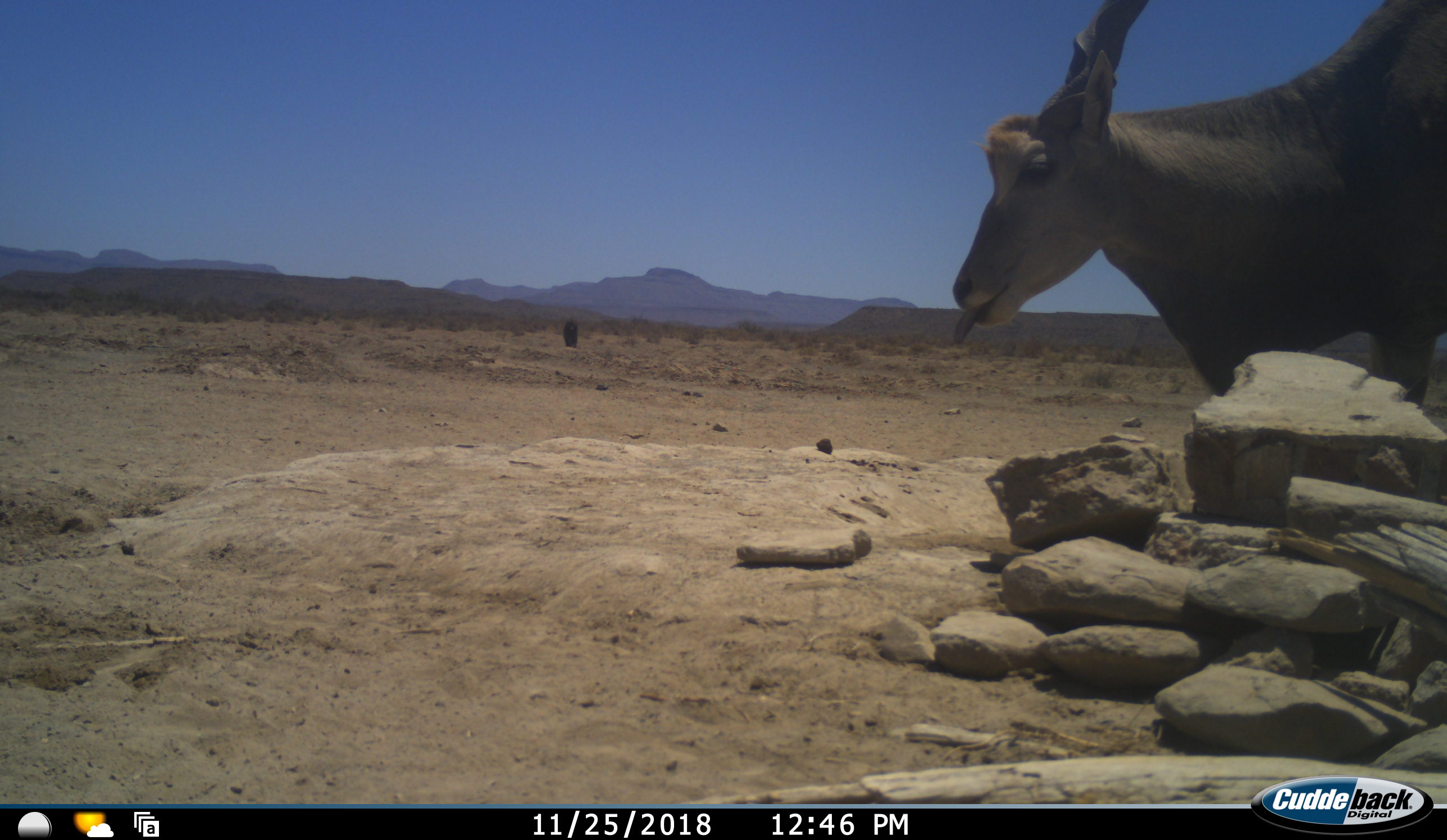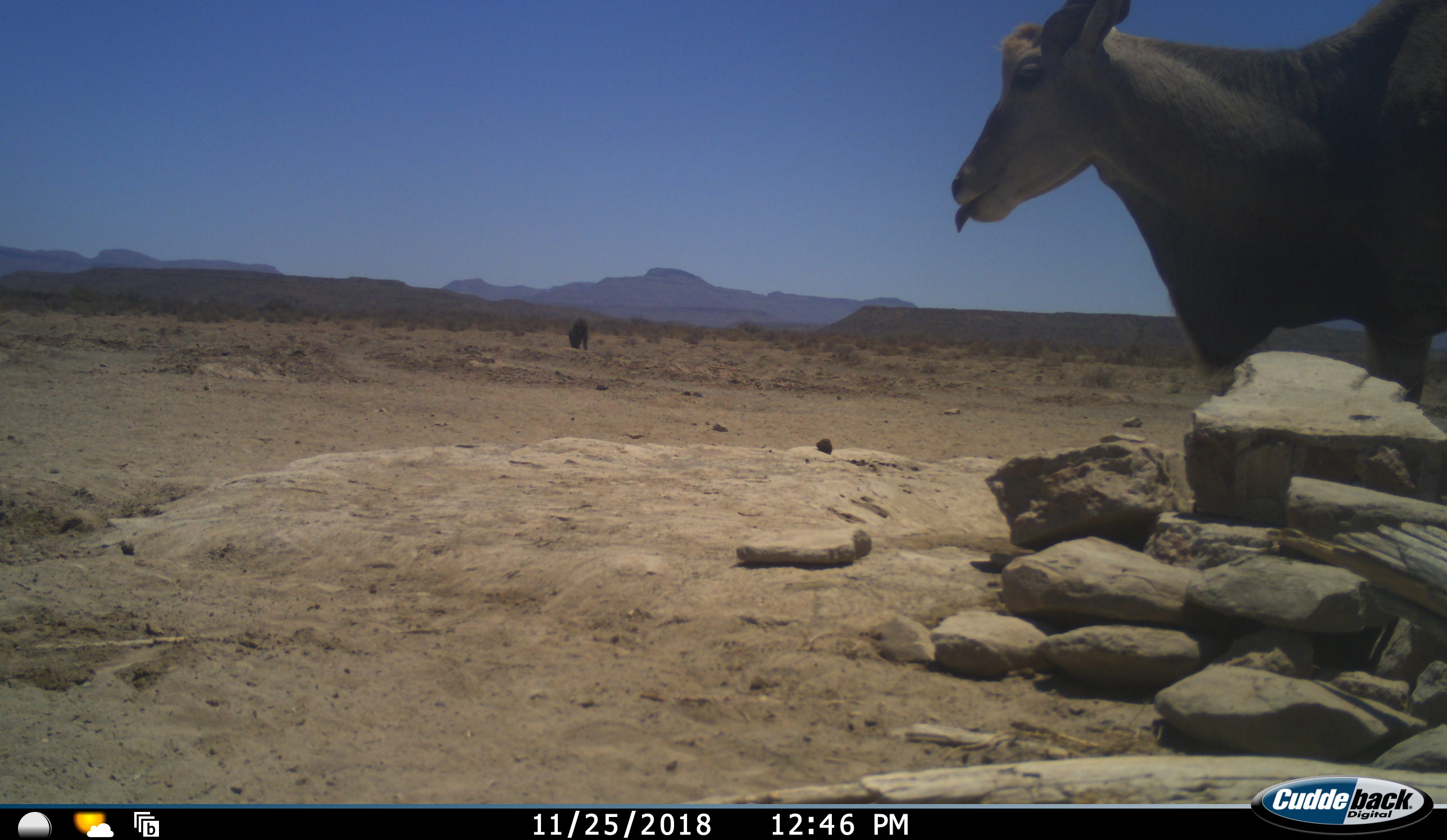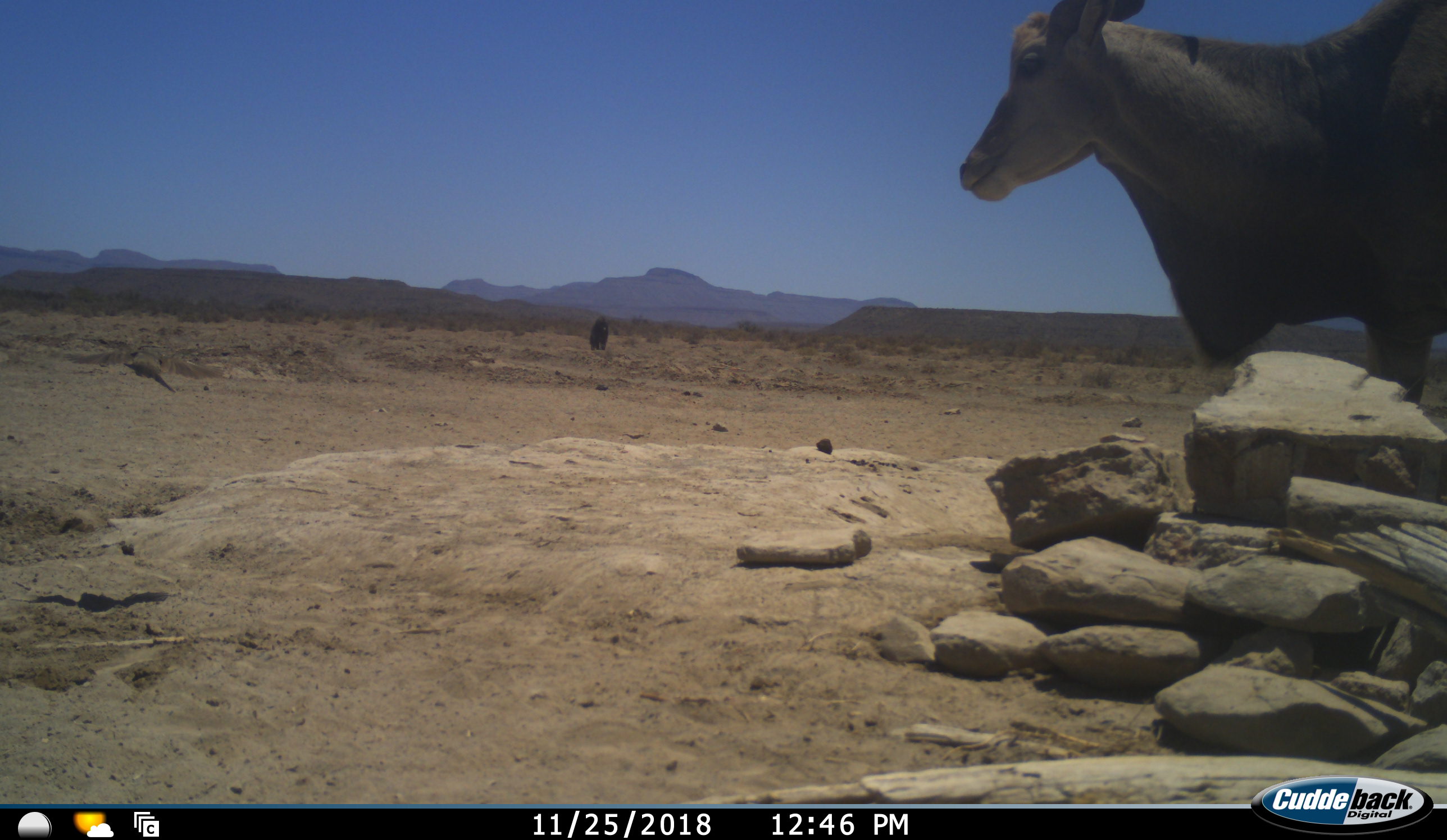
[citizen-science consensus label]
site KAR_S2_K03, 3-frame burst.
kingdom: Animalia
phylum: Chordata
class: Mammalia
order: Primates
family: Cercopithecidae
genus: Papio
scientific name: Papio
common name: baboon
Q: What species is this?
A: Baboon (Papio).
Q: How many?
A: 1.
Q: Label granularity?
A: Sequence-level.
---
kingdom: Animalia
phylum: Chordata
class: Aves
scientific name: Aves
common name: bird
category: birdother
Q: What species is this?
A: Birdother (bird) (Aves).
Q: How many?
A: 1.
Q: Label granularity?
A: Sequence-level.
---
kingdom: Animalia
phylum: Chordata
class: Mammalia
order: Artiodactyla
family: Bovidae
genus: Tragelaphus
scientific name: Tragelaphus oryx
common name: eland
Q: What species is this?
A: Eland (Tragelaphus oryx).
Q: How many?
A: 1.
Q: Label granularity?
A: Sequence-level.